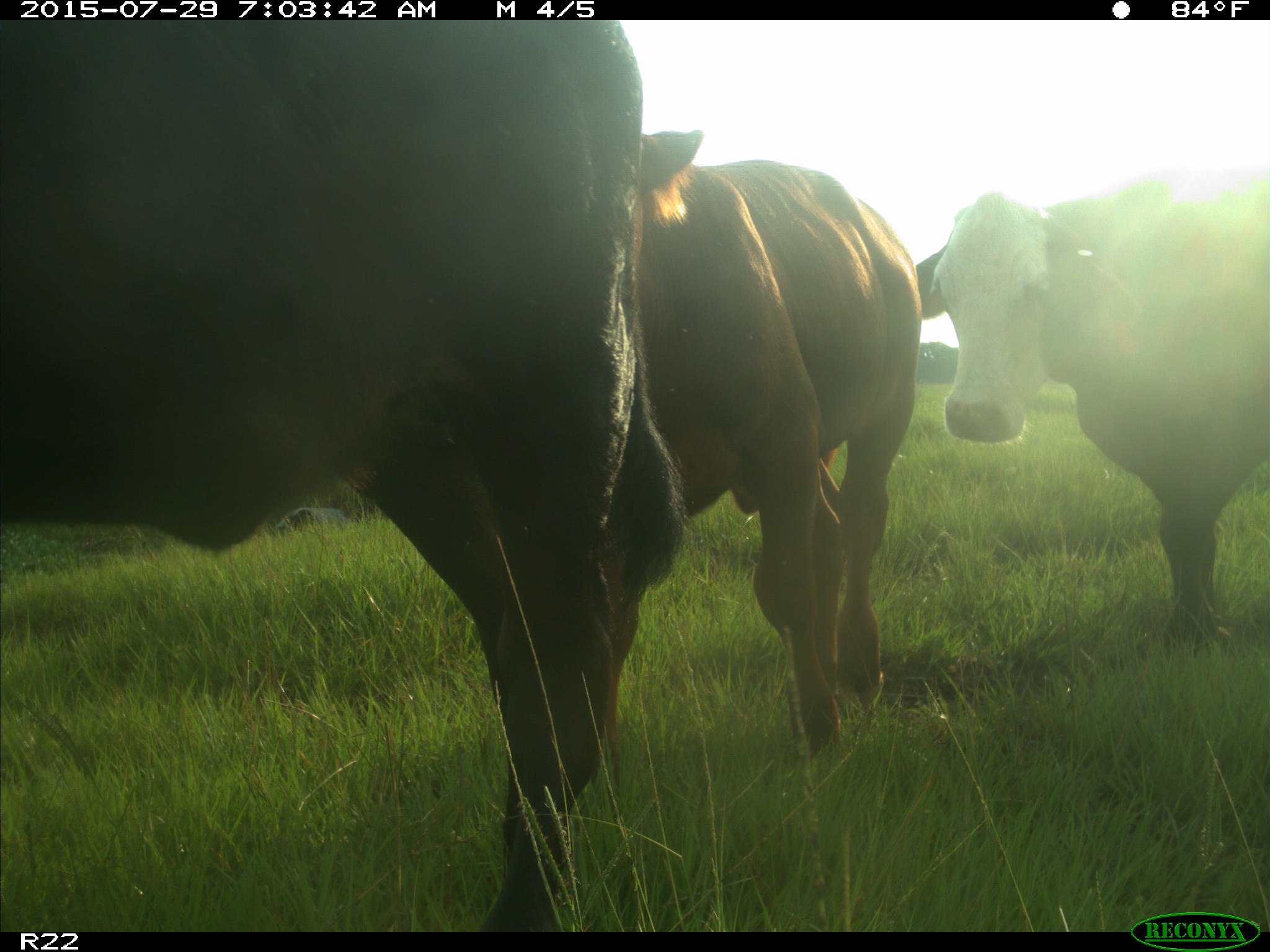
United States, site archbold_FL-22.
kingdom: Animalia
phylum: Chordata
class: Mammalia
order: Artiodactyla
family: Bovidae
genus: Bos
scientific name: Bos taurus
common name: domestic cow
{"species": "Bos taurus (domestic cow)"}